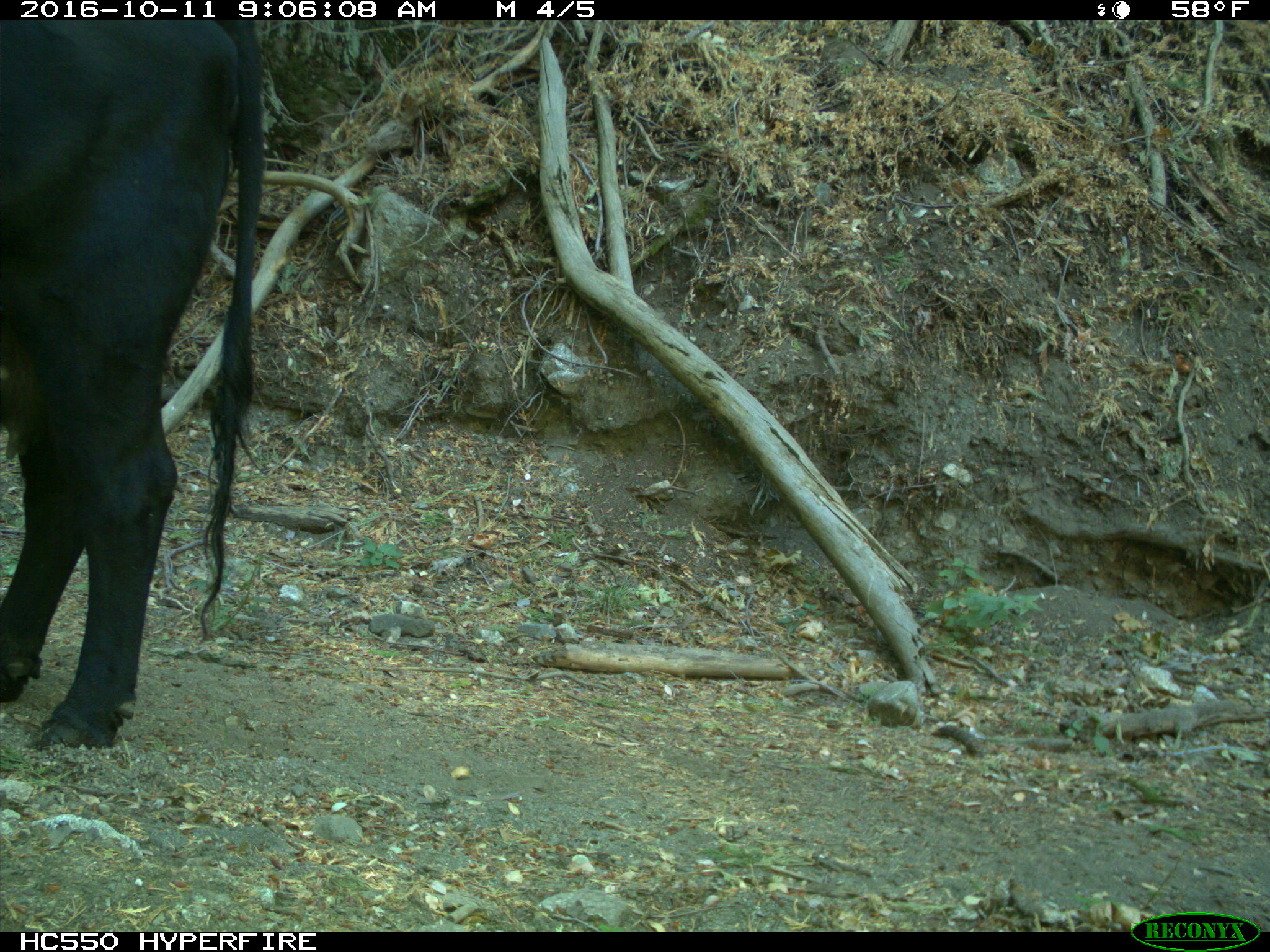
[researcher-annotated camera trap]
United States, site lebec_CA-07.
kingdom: Animalia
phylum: Chordata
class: Mammalia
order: Artiodactyla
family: Bovidae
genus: Bos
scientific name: Bos taurus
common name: domestic cow